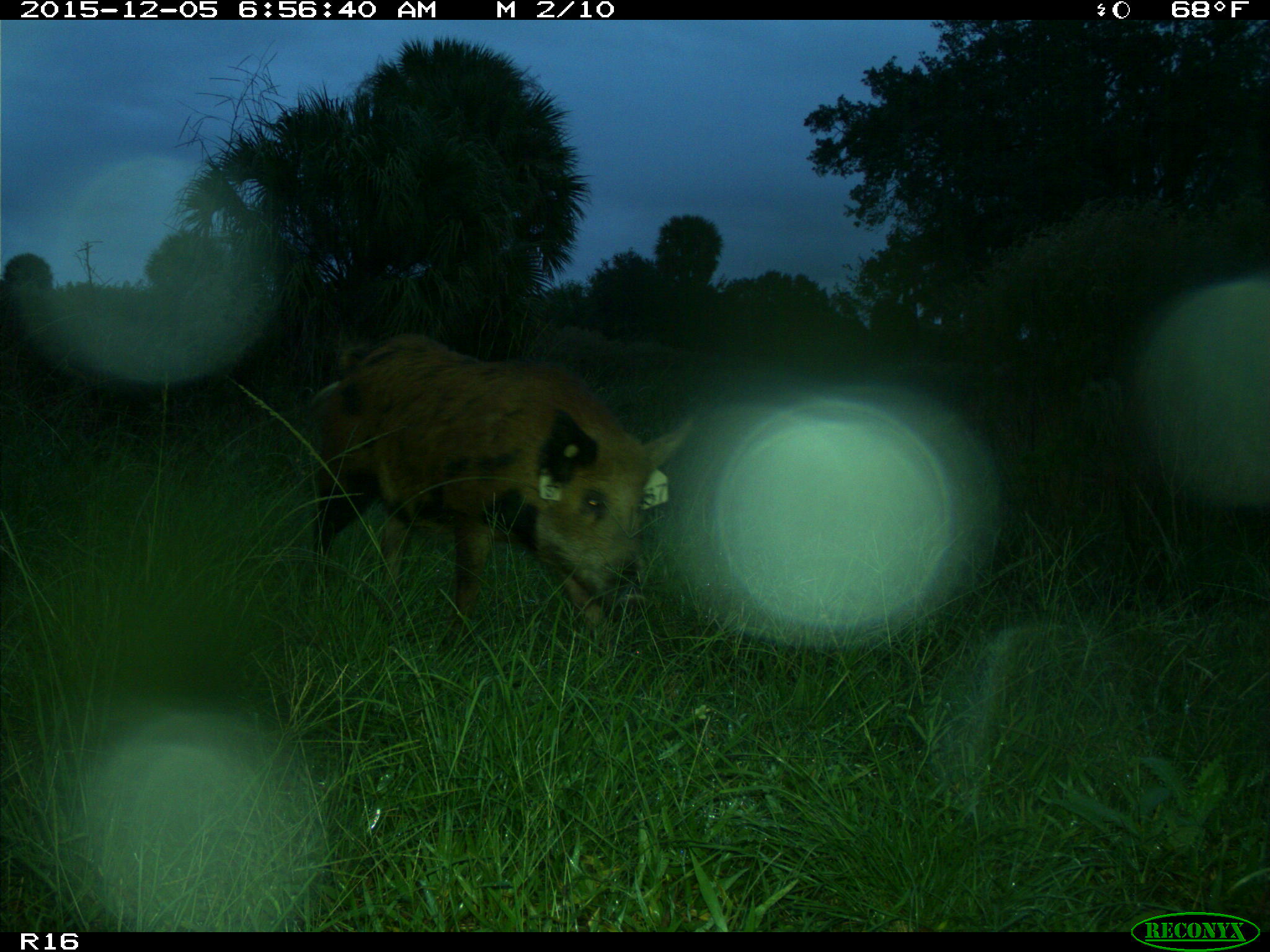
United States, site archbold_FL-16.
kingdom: Animalia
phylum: Chordata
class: Mammalia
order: Artiodactyla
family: Suidae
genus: Sus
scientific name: Sus scrofa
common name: wild boar